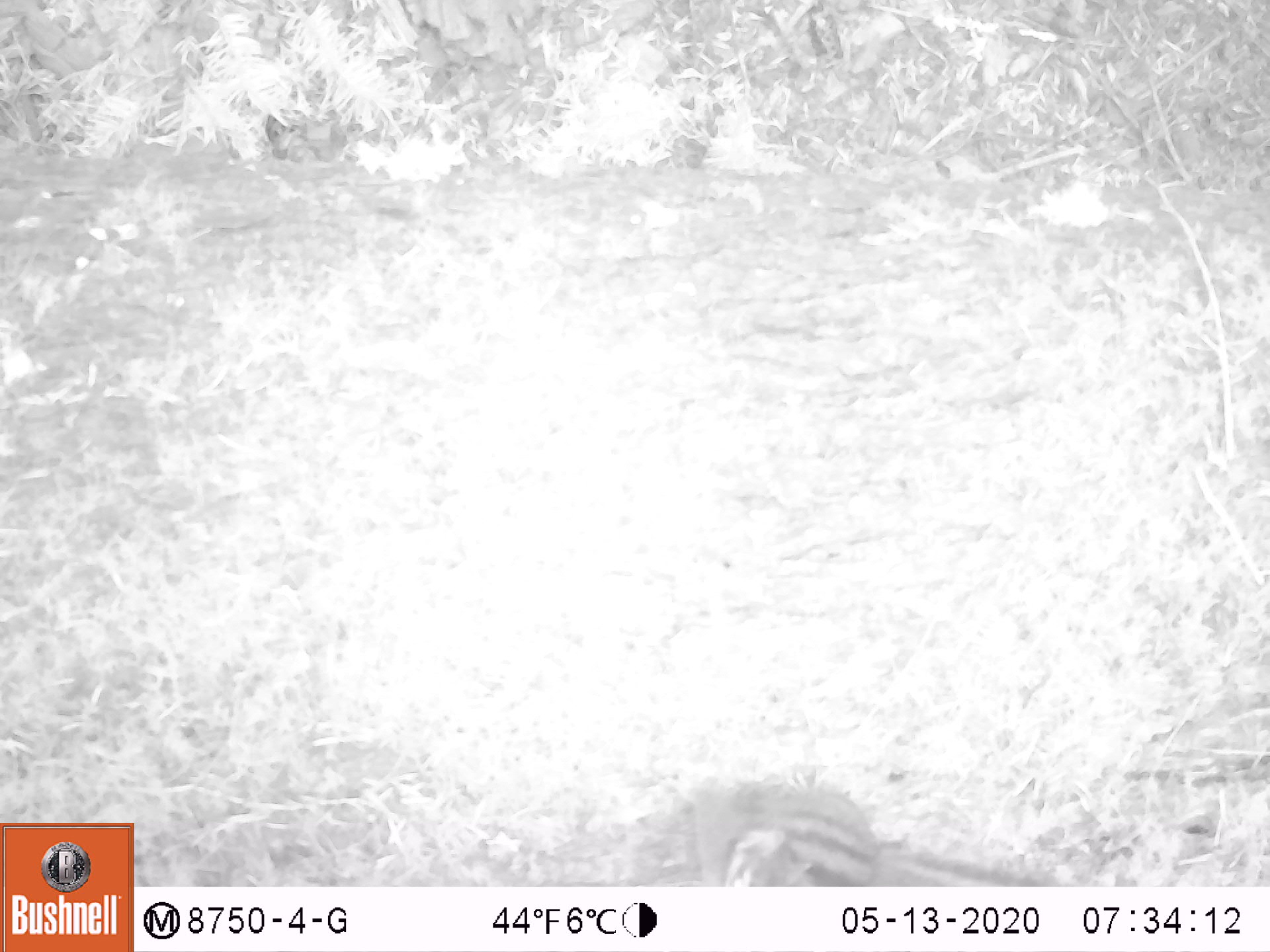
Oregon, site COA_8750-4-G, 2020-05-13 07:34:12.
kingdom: Animalia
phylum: Chordata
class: Mammalia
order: Rodentia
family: Sciuridae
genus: Neotamias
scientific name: Neotamias townsendii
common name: townsend's chipmunk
Townsend's chipmunk (Neotamias townsendii).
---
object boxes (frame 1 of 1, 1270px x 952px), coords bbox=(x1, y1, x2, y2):
townsend's chipmunk: bbox=(680, 762, 1043, 885)